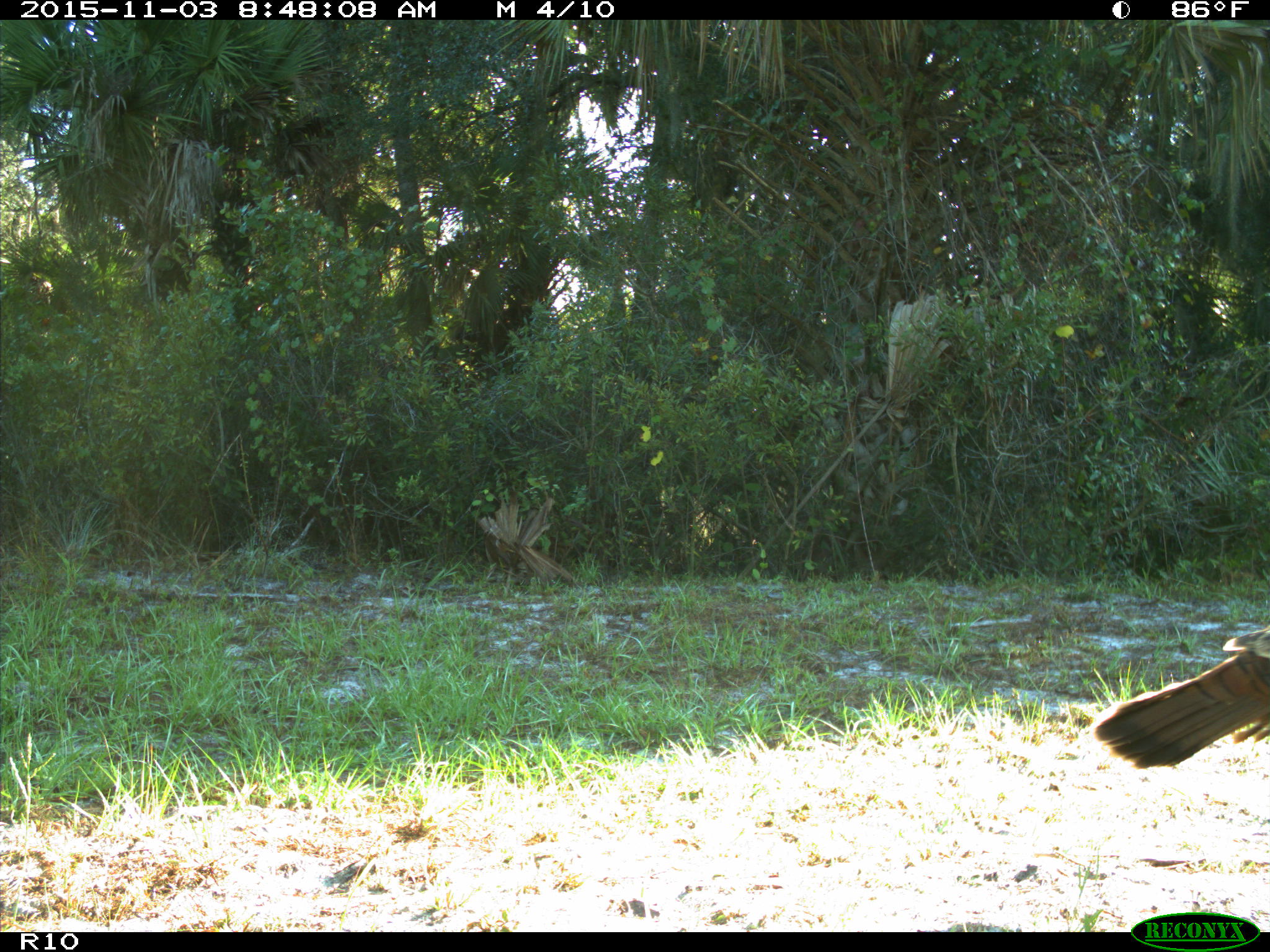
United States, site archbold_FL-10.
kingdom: Animalia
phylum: Chordata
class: Aves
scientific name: Aves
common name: birds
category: unidentified bird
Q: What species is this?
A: Unidentified bird (birds) (Aves).